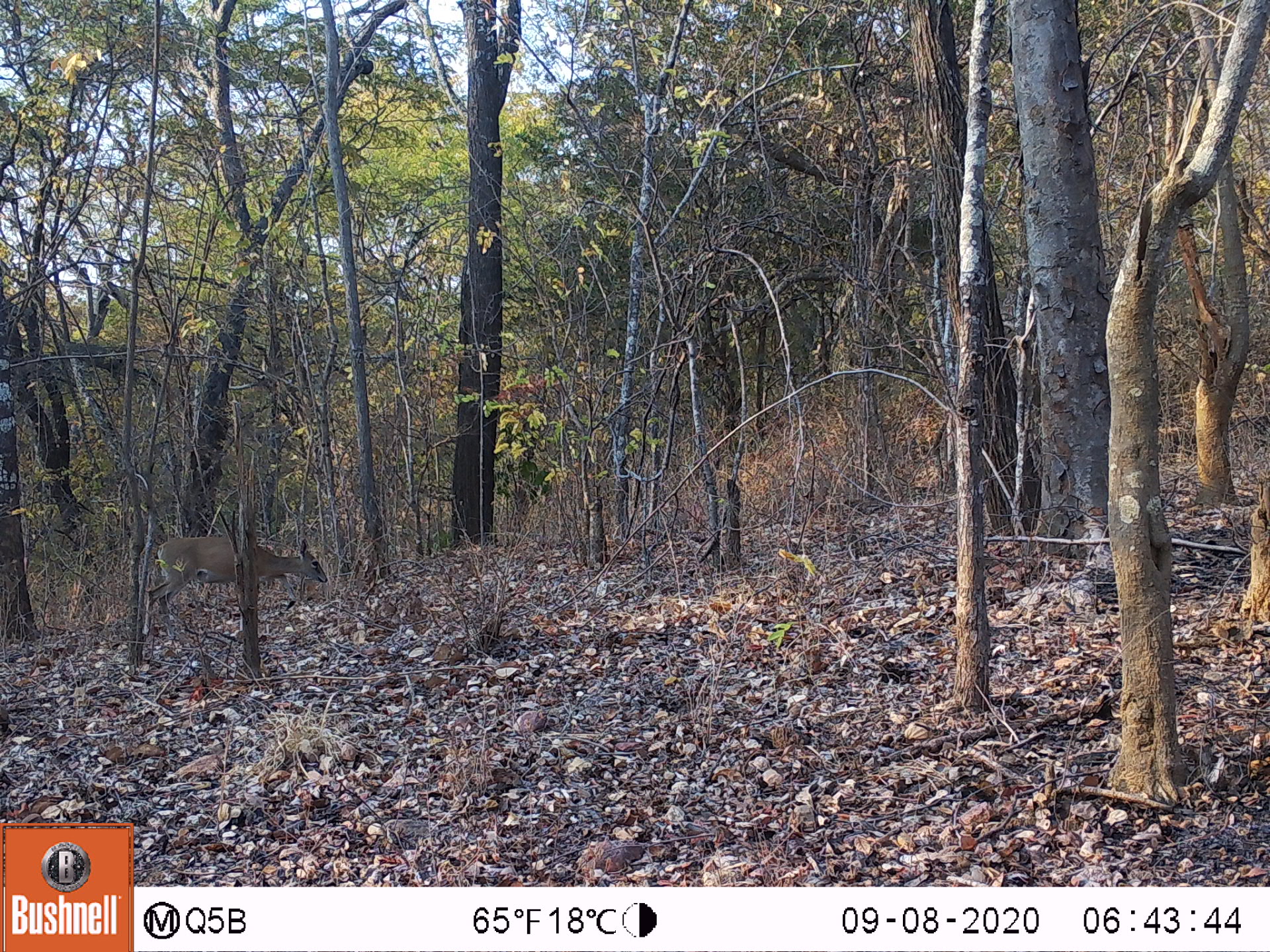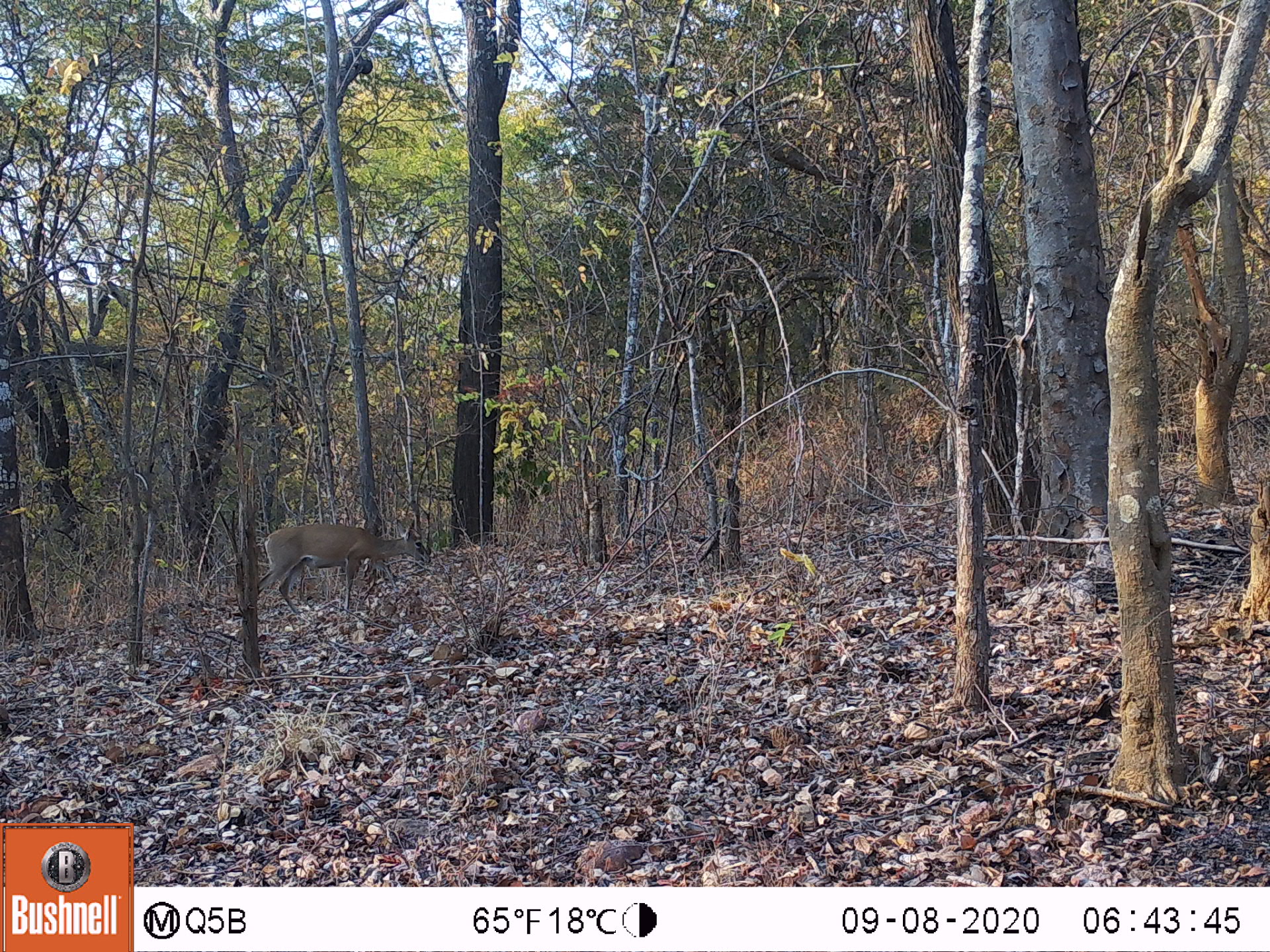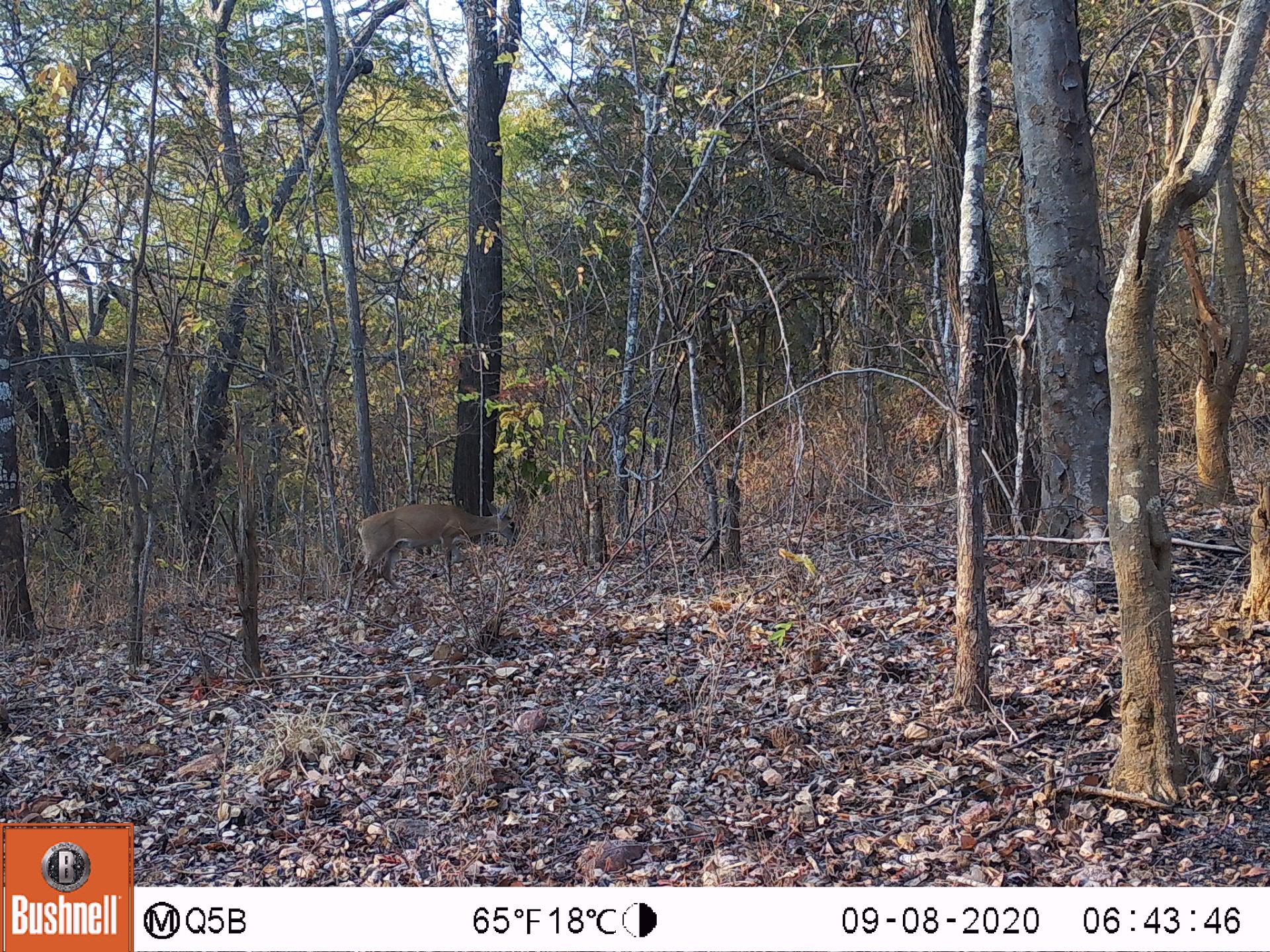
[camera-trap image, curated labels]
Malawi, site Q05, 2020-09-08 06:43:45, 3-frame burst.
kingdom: Animalia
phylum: Chordata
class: Mammalia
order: Artiodactyla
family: Bovidae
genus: Sylvicapra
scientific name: Sylvicapra grimmia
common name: common duiker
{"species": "common duiker (Sylvicapra grimmia)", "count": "1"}